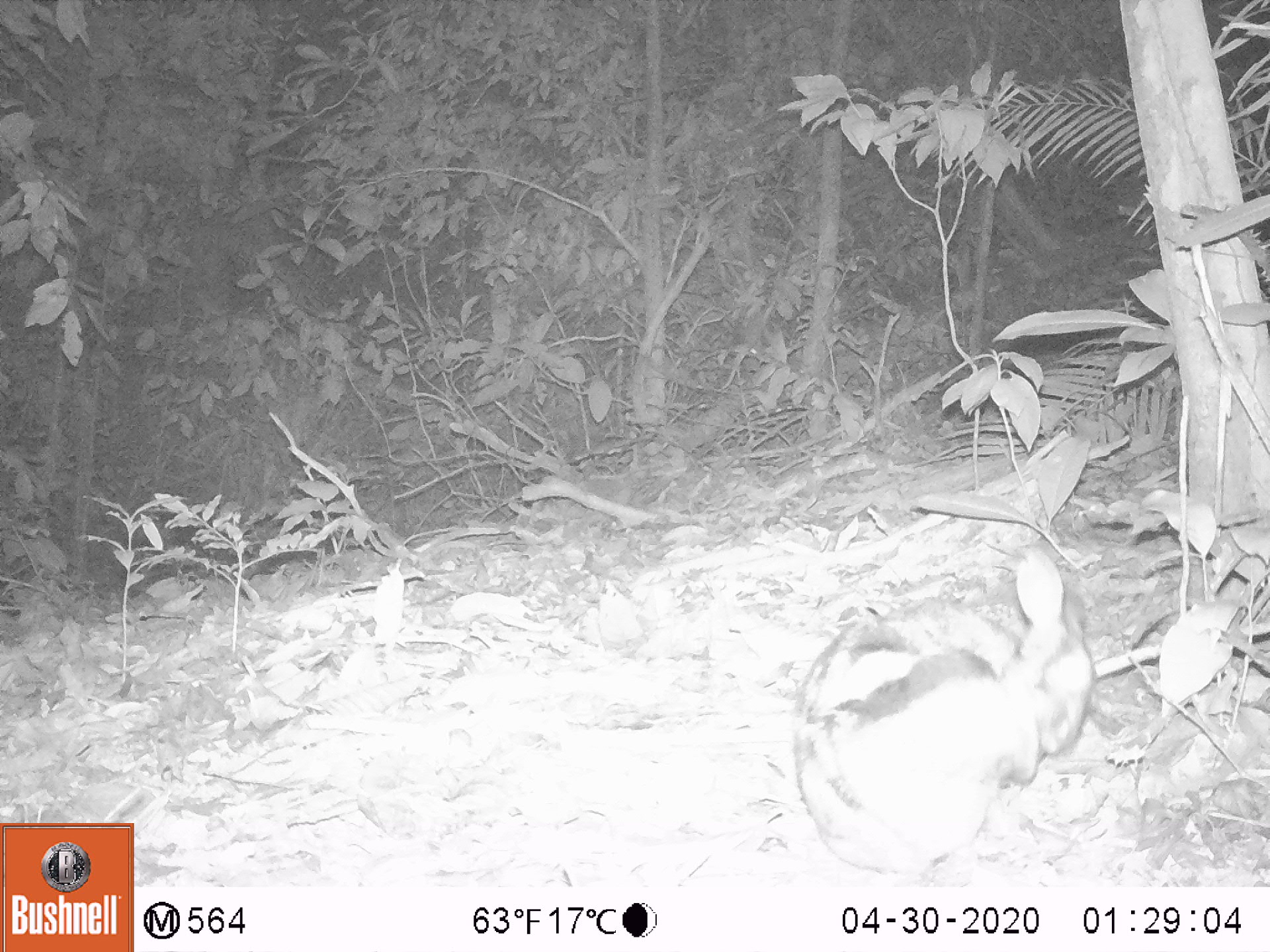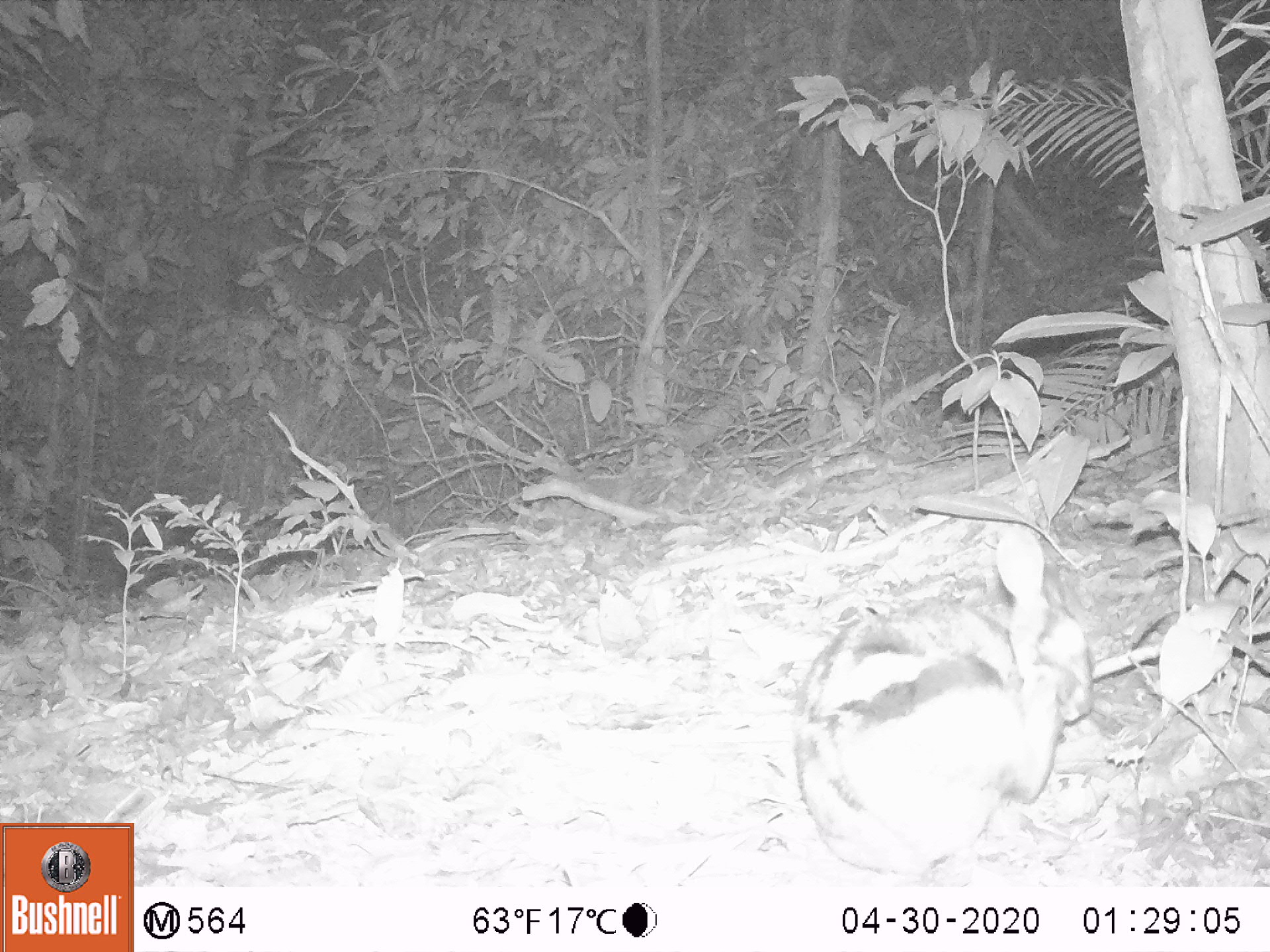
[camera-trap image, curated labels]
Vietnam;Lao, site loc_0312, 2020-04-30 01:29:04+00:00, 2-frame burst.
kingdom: Animalia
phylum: Chordata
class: Mammalia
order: Lagomorpha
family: Leporidae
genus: Nesolagus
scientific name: Nesolagus timminsi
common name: annamite striped rabbit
Annamite striped rabbit (Nesolagus timminsi). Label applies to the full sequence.